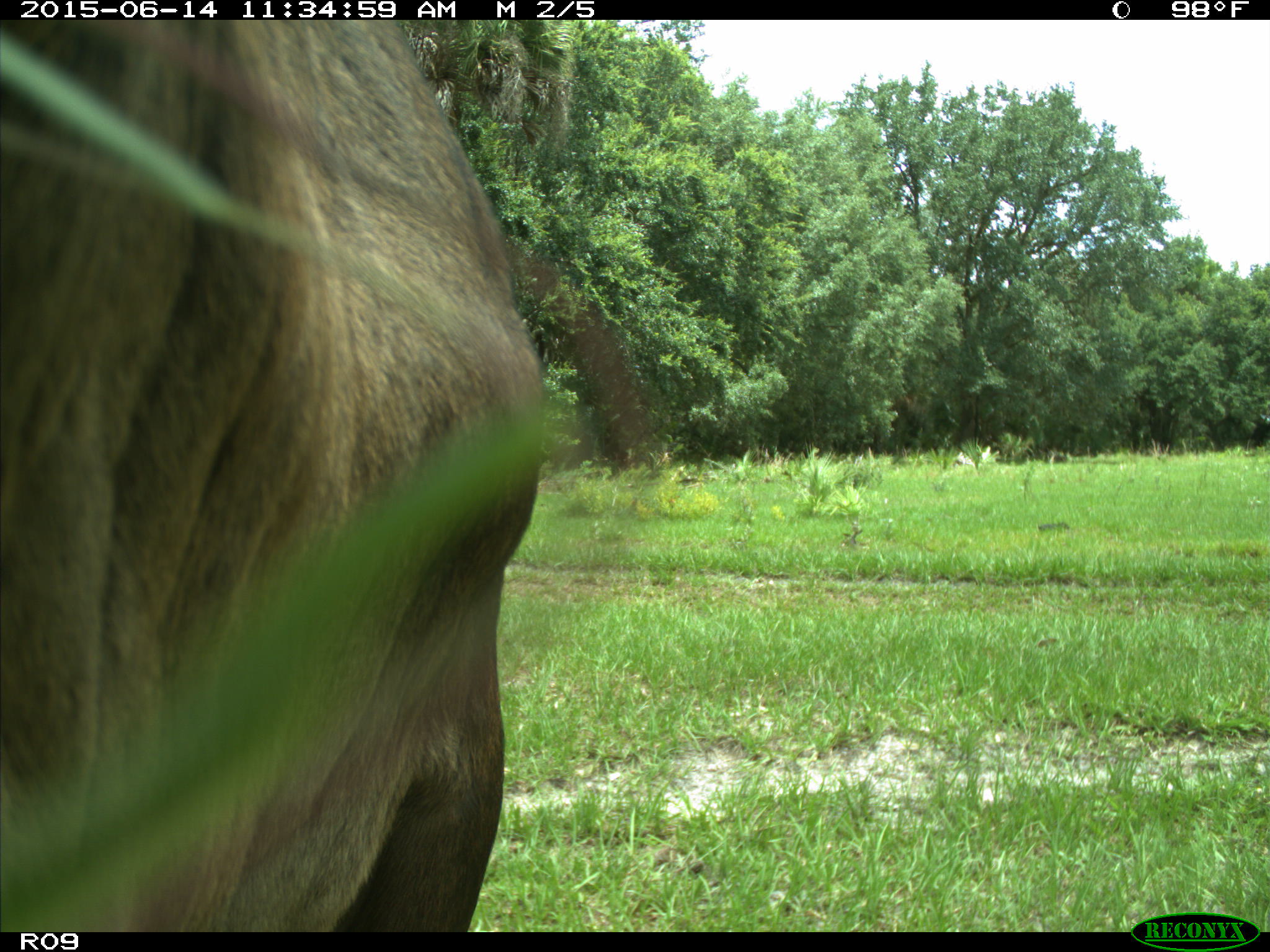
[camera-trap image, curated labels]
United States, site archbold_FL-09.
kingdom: Animalia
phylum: Chordata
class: Mammalia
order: Artiodactyla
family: Bovidae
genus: Bos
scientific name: Bos taurus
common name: domestic cow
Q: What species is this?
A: Bos taurus (domestic cow).